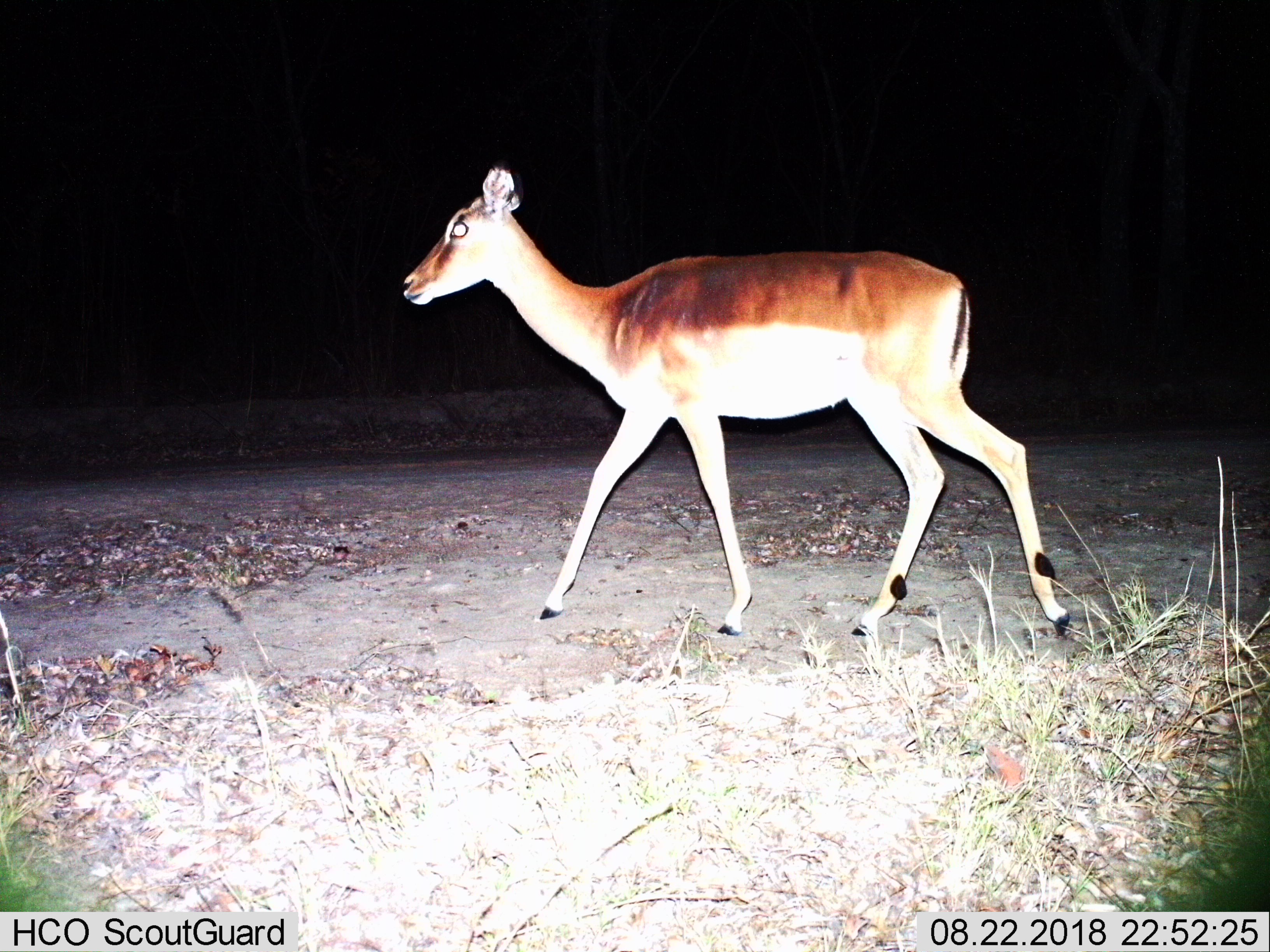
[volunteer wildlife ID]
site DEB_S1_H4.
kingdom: Animalia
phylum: Chordata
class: Mammalia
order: Artiodactyla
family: Bovidae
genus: Aepyceros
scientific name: Aepyceros melampus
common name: impala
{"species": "impala (Aepyceros melampus)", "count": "1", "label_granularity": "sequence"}